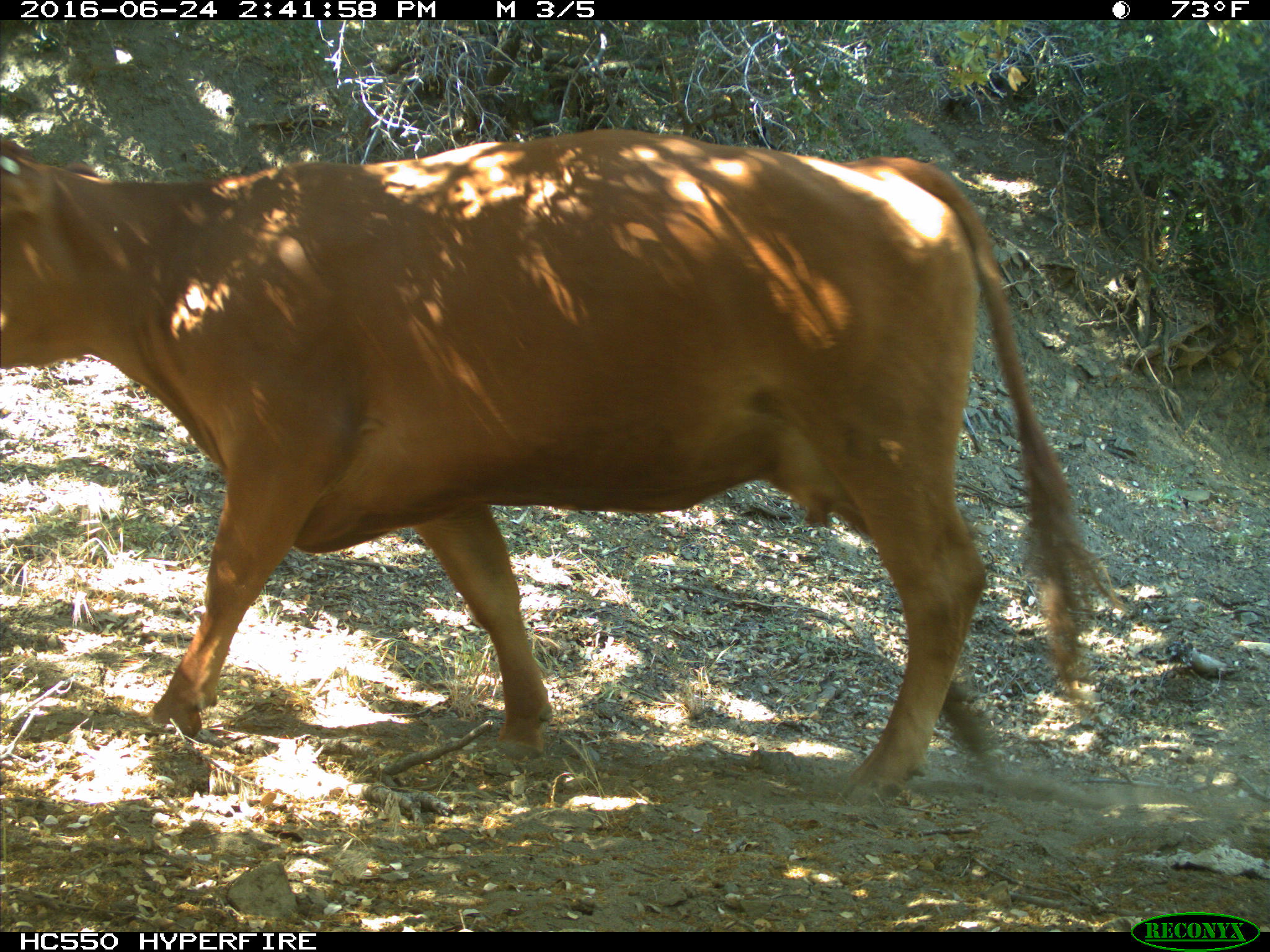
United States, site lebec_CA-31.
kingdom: Animalia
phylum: Chordata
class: Mammalia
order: Artiodactyla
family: Bovidae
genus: Bos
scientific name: Bos taurus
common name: domestic cow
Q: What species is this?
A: Bos taurus (domestic cow).